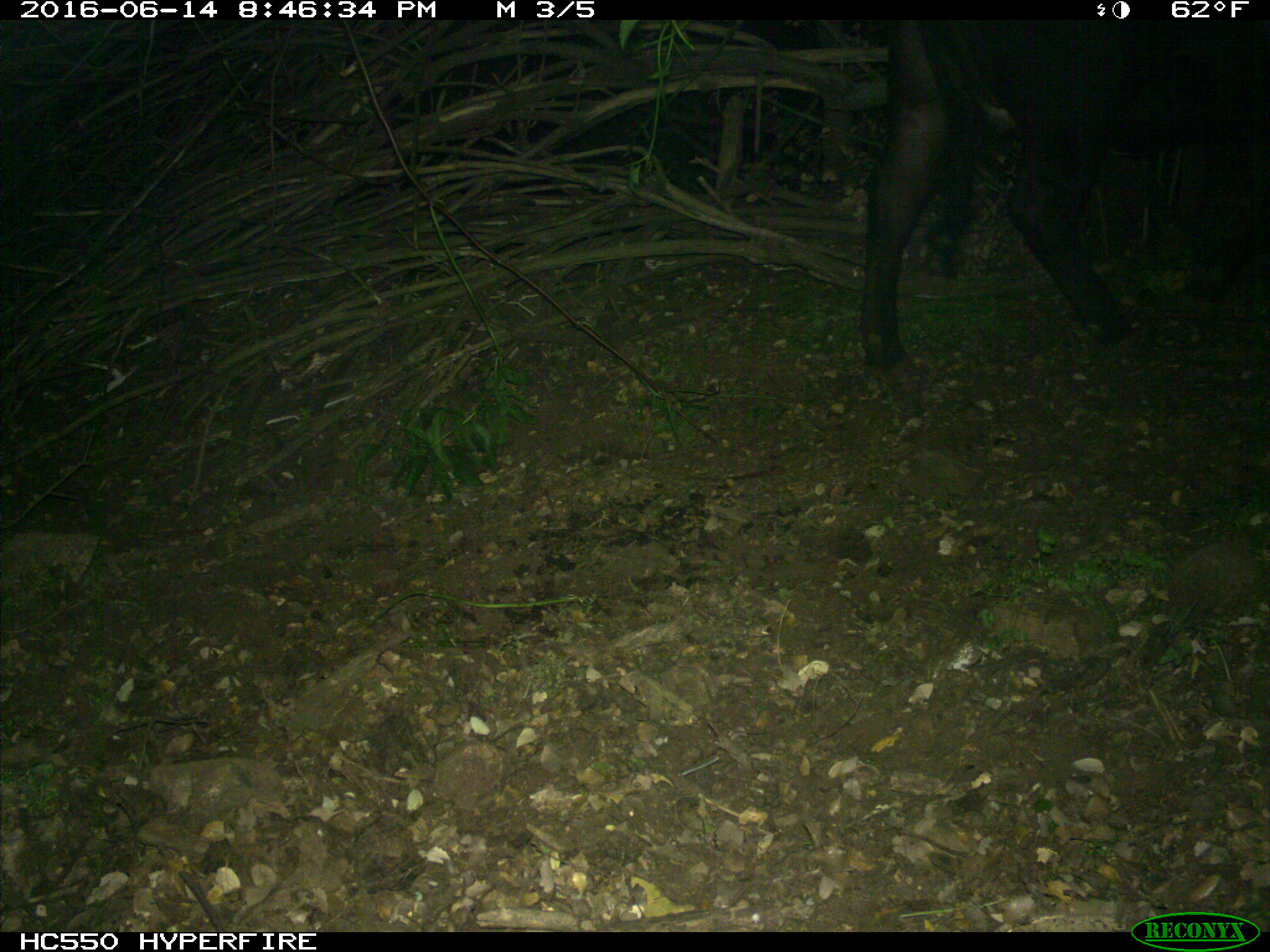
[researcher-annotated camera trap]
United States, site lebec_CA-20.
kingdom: Animalia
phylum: Chordata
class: Mammalia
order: Artiodactyla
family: Bovidae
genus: Bos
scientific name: Bos taurus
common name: domestic cow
Bos taurus (domestic cow).